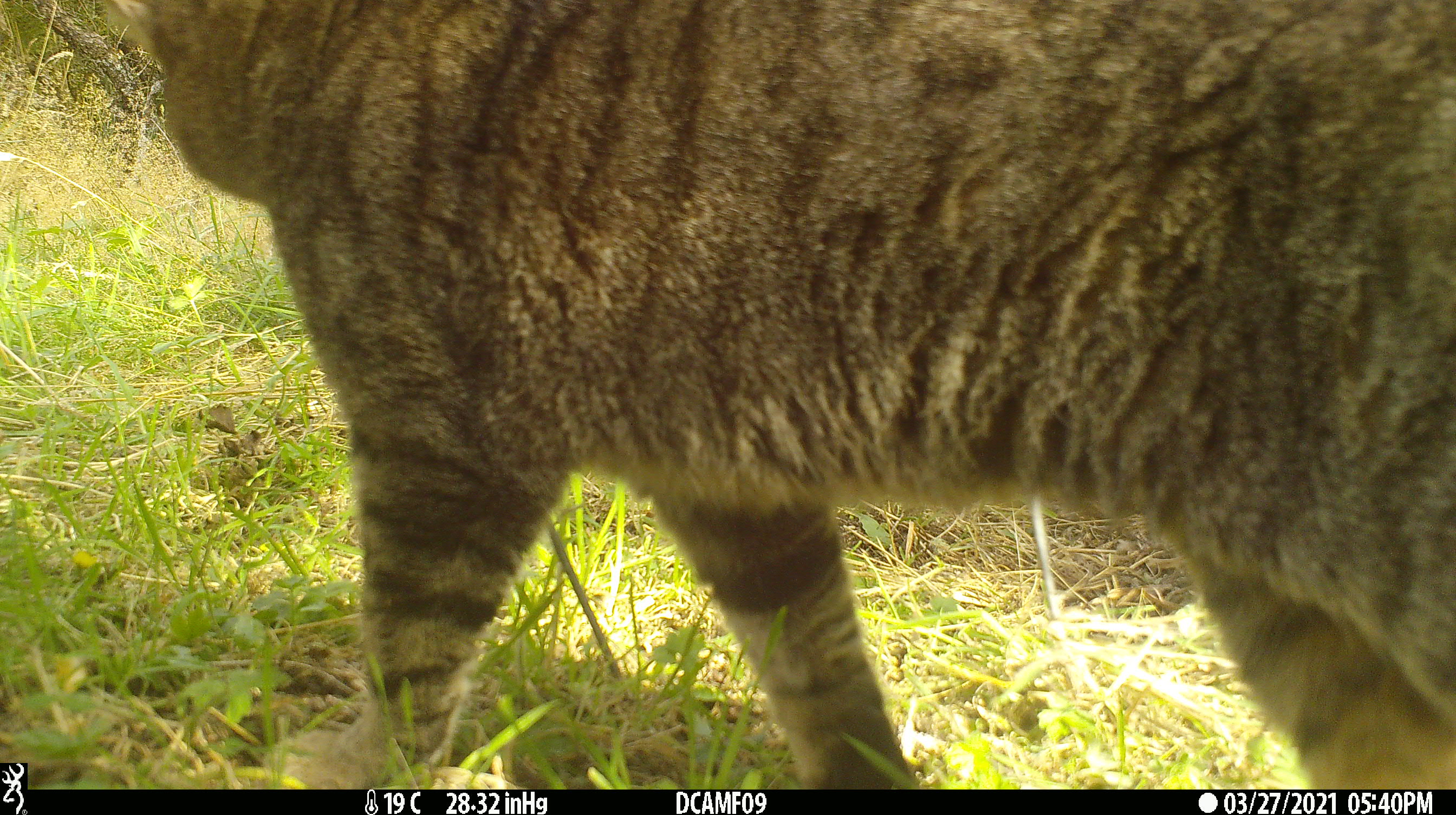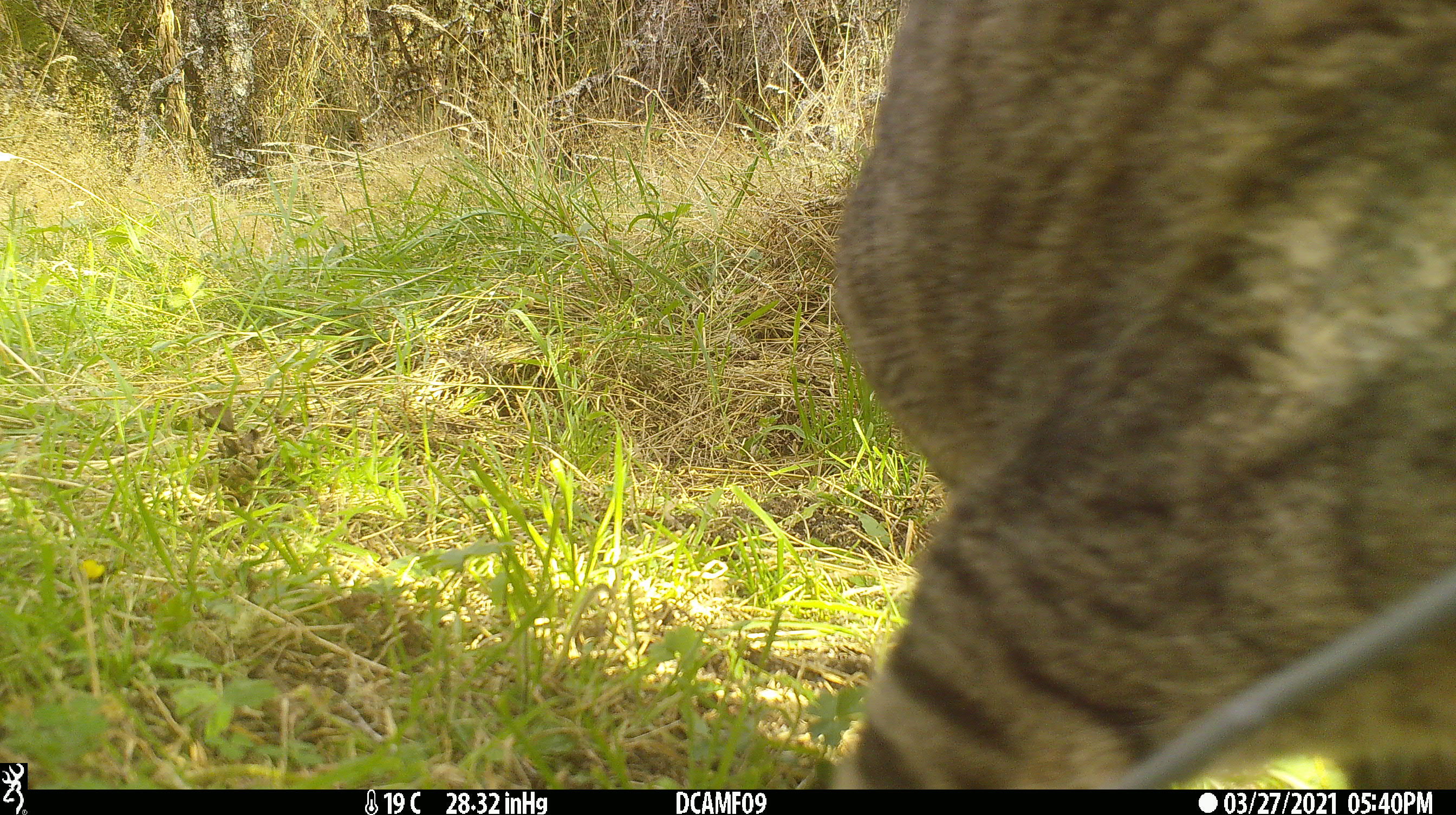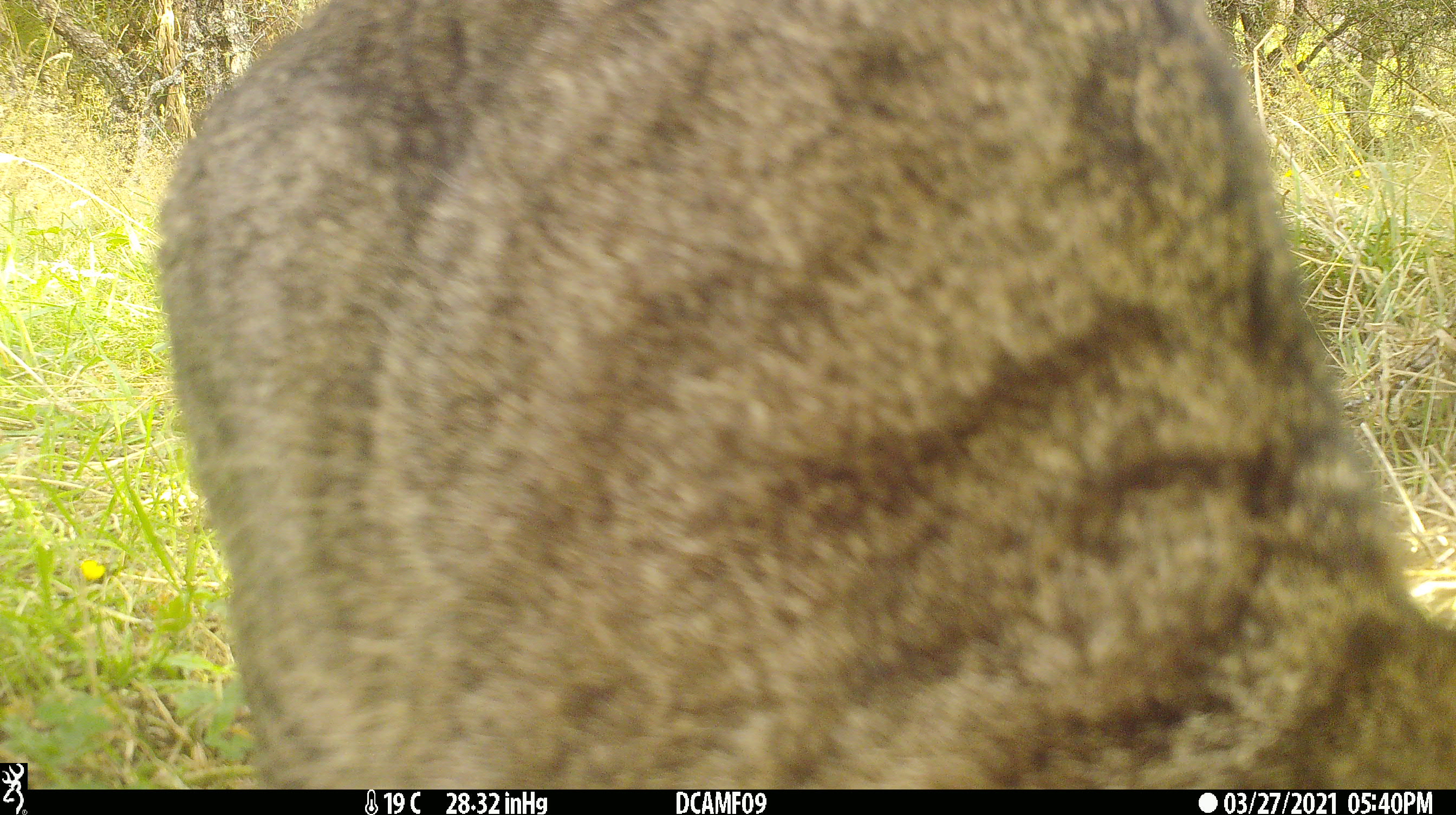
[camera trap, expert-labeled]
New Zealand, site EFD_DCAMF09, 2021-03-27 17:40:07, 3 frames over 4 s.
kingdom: Animalia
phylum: Chordata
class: Mammalia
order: Carnivora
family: Felidae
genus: Felis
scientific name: Felis catus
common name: domestic cat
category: cat